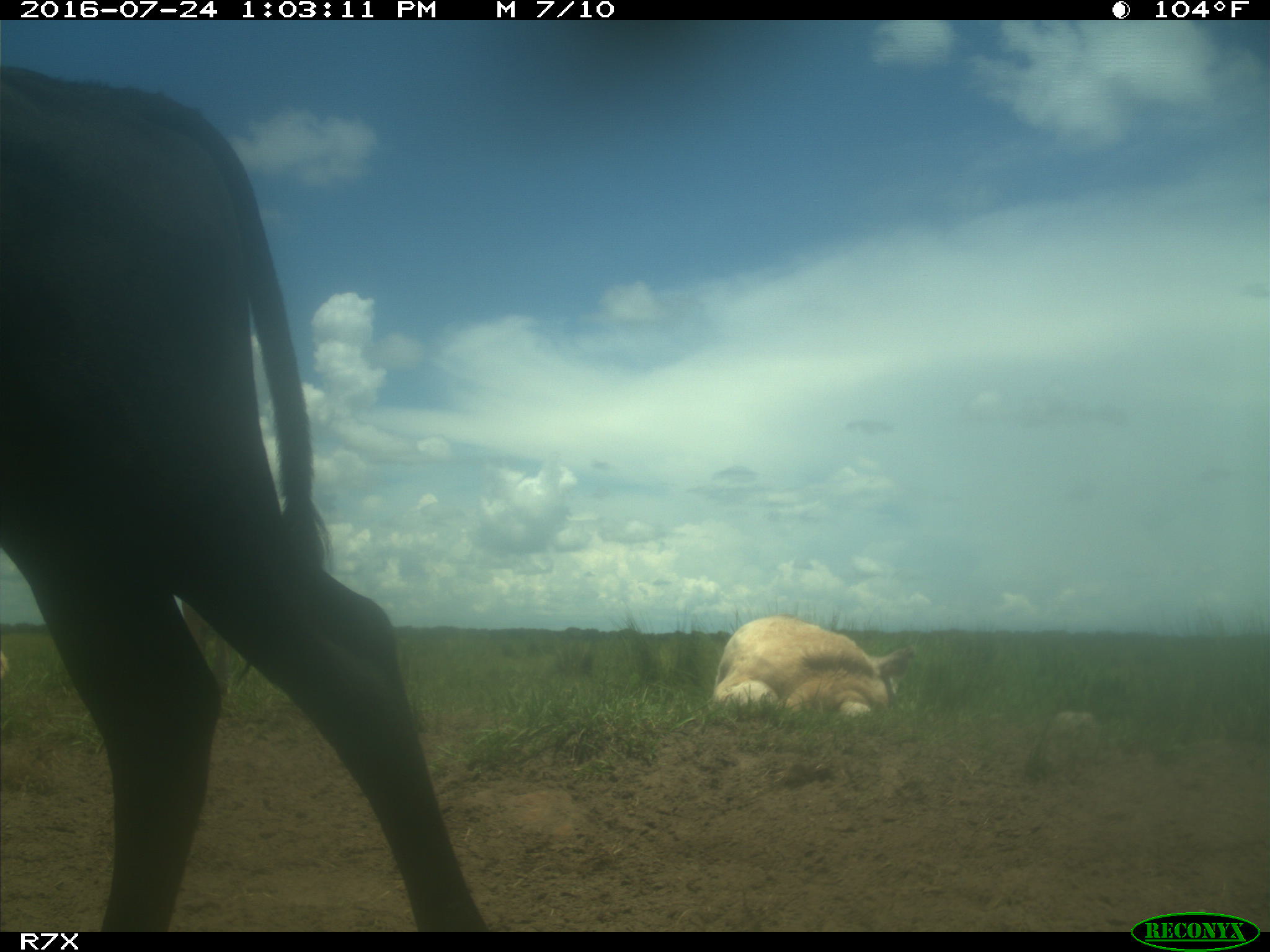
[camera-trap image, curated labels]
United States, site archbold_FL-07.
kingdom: Animalia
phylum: Chordata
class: Mammalia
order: Artiodactyla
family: Bovidae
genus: Bos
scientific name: Bos taurus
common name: domestic cow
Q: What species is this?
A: Bos taurus (domestic cow).